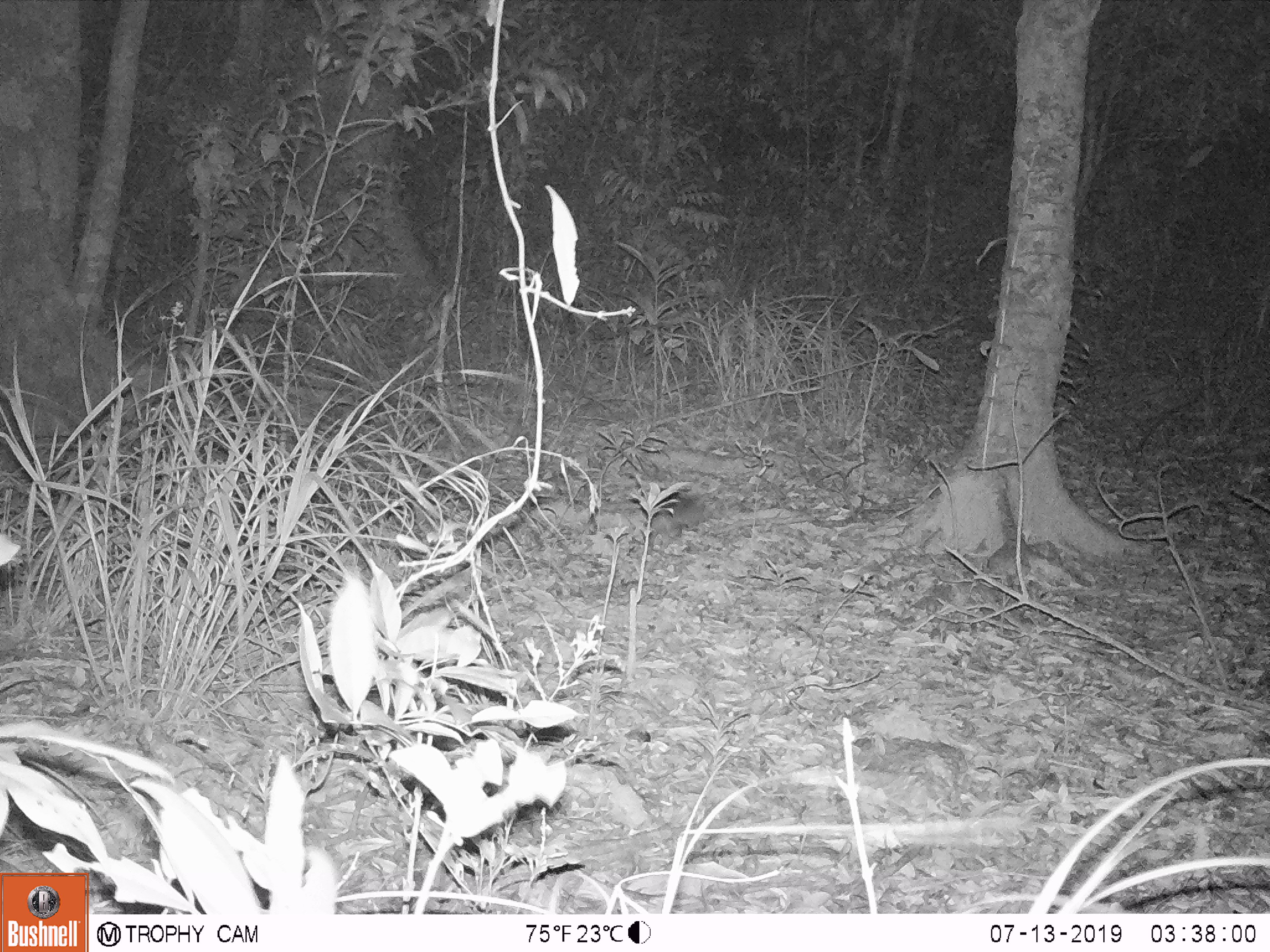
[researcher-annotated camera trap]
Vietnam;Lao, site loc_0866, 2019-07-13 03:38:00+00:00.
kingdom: Animalia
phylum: Chordata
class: Mammalia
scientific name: Mammalia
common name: mammal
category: unidentified small mammal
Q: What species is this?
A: Unidentified small mammal (mammal) (Mammalia).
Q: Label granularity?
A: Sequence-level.